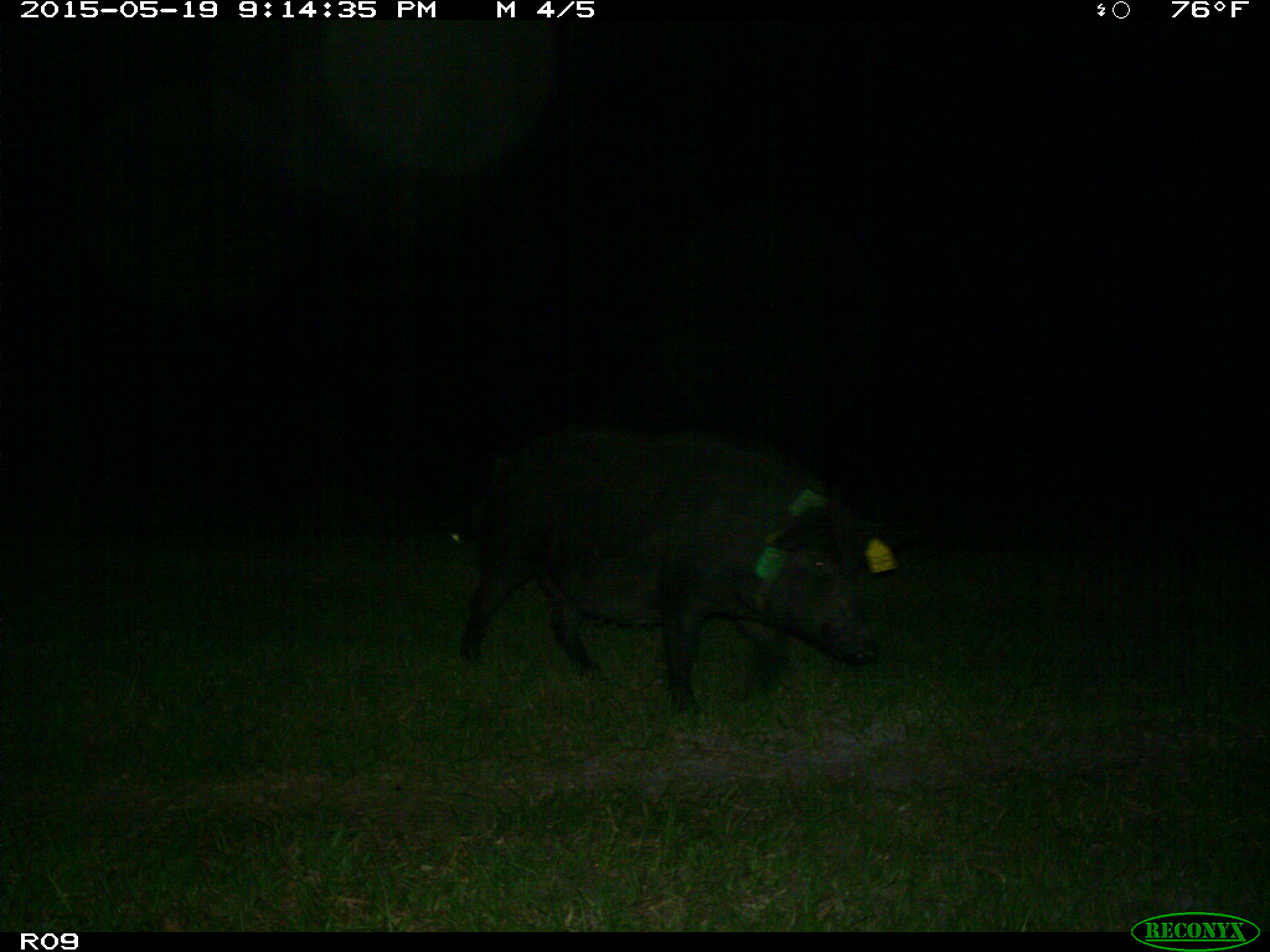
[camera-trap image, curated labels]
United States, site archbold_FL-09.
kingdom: Animalia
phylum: Chordata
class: Mammalia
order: Artiodactyla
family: Suidae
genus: Sus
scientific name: Sus scrofa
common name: wild boar